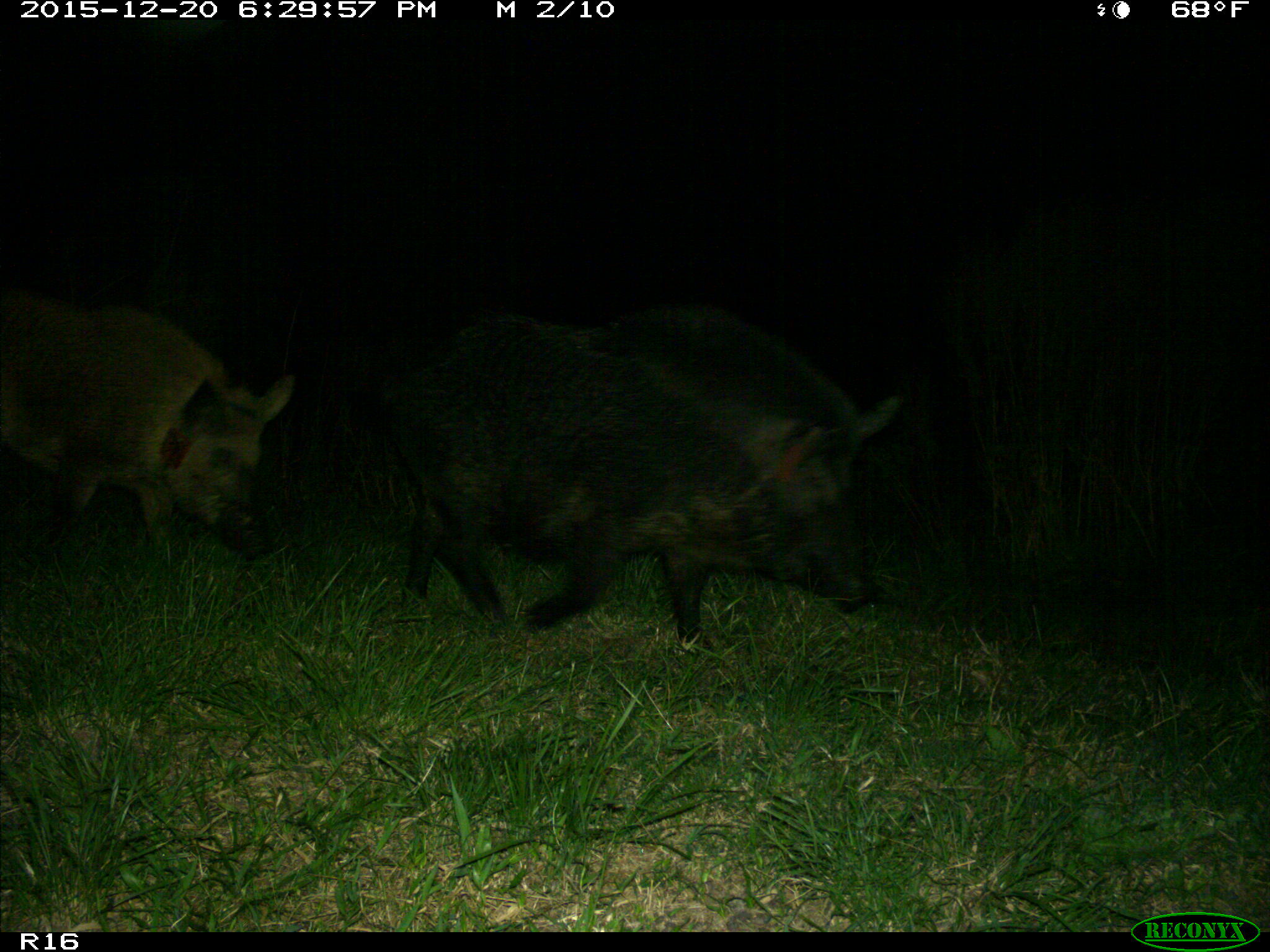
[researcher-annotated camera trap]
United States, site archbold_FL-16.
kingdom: Animalia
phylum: Chordata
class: Mammalia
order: Artiodactyla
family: Suidae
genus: Sus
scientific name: Sus scrofa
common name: wild boar